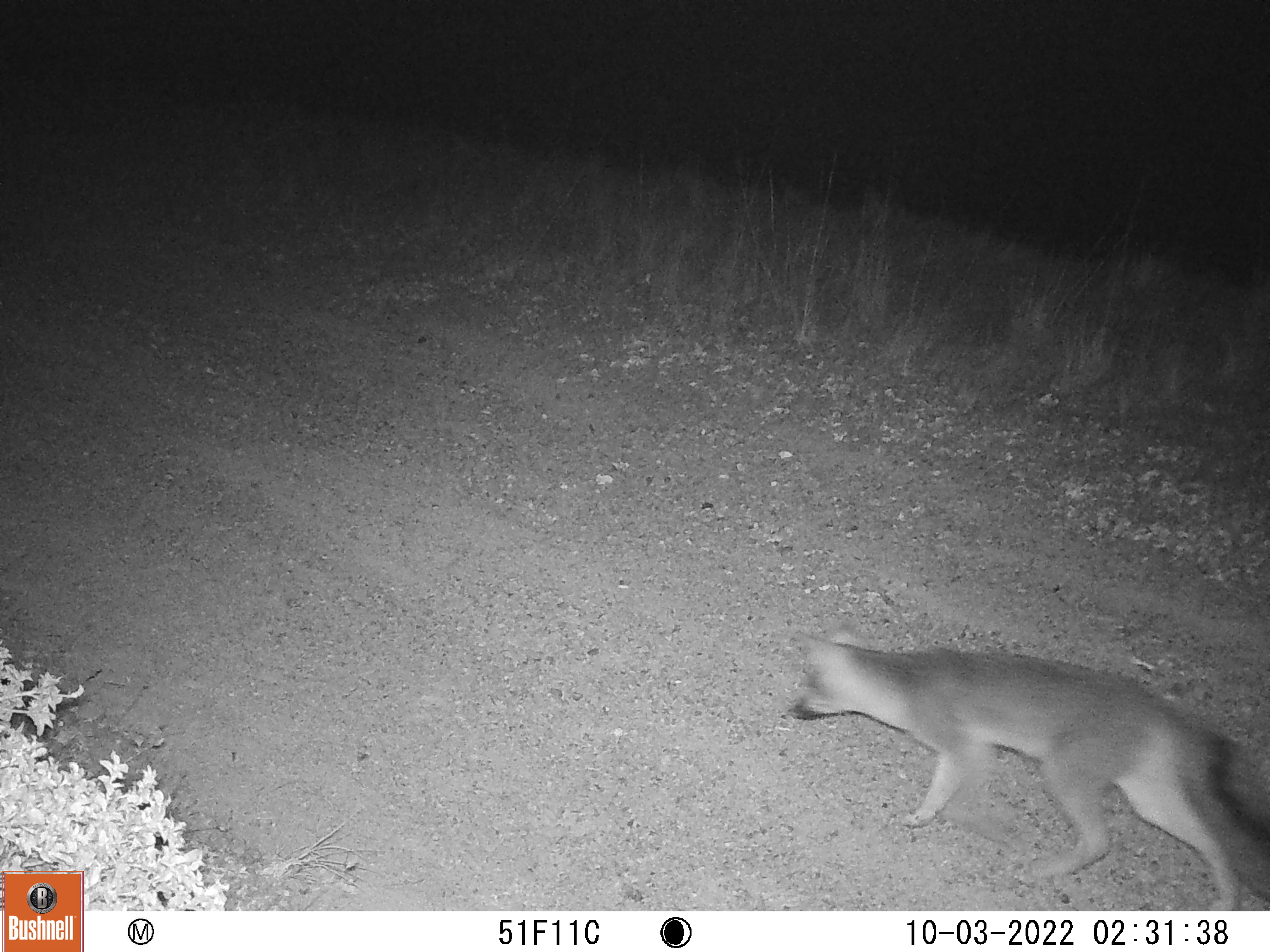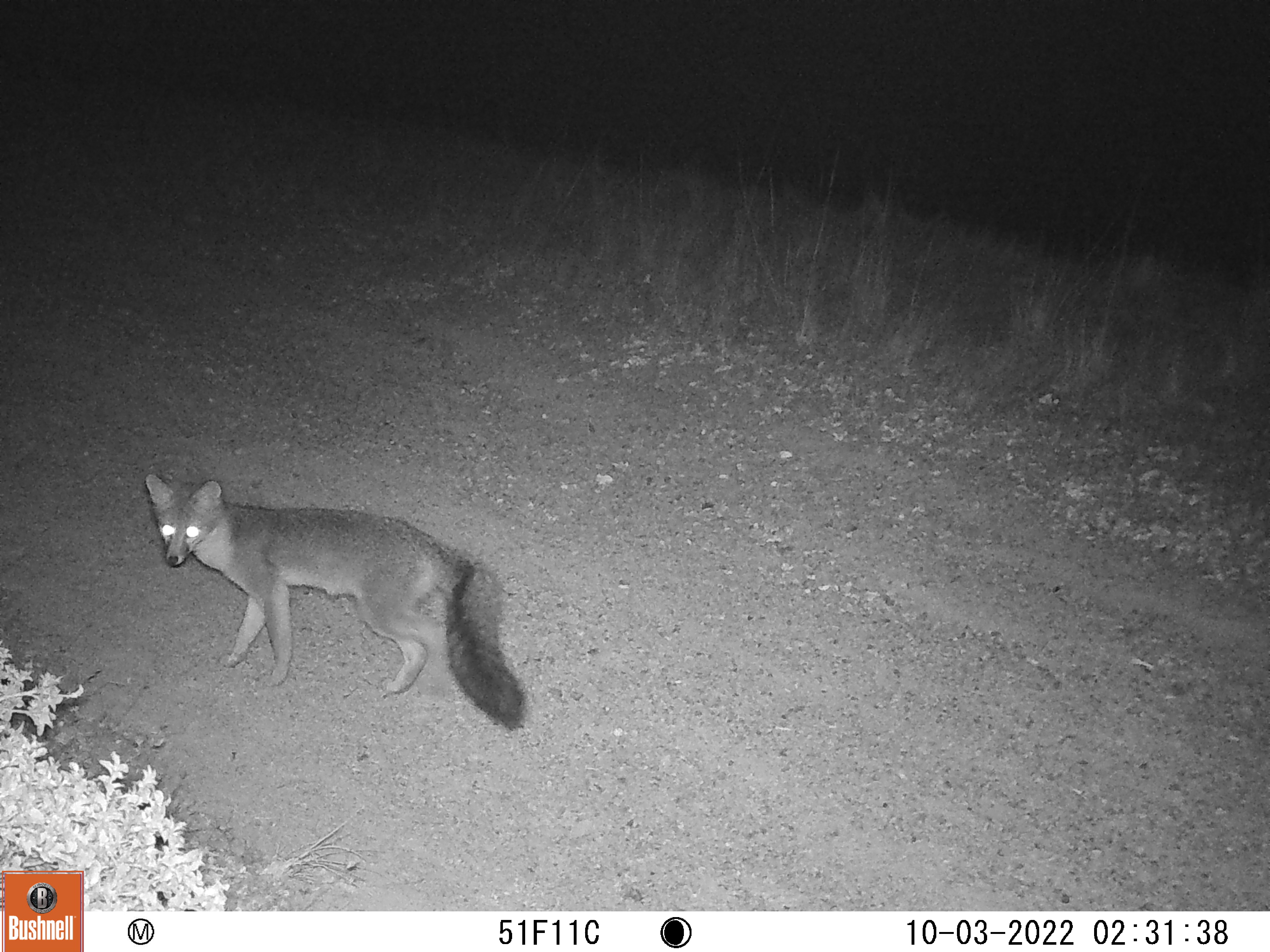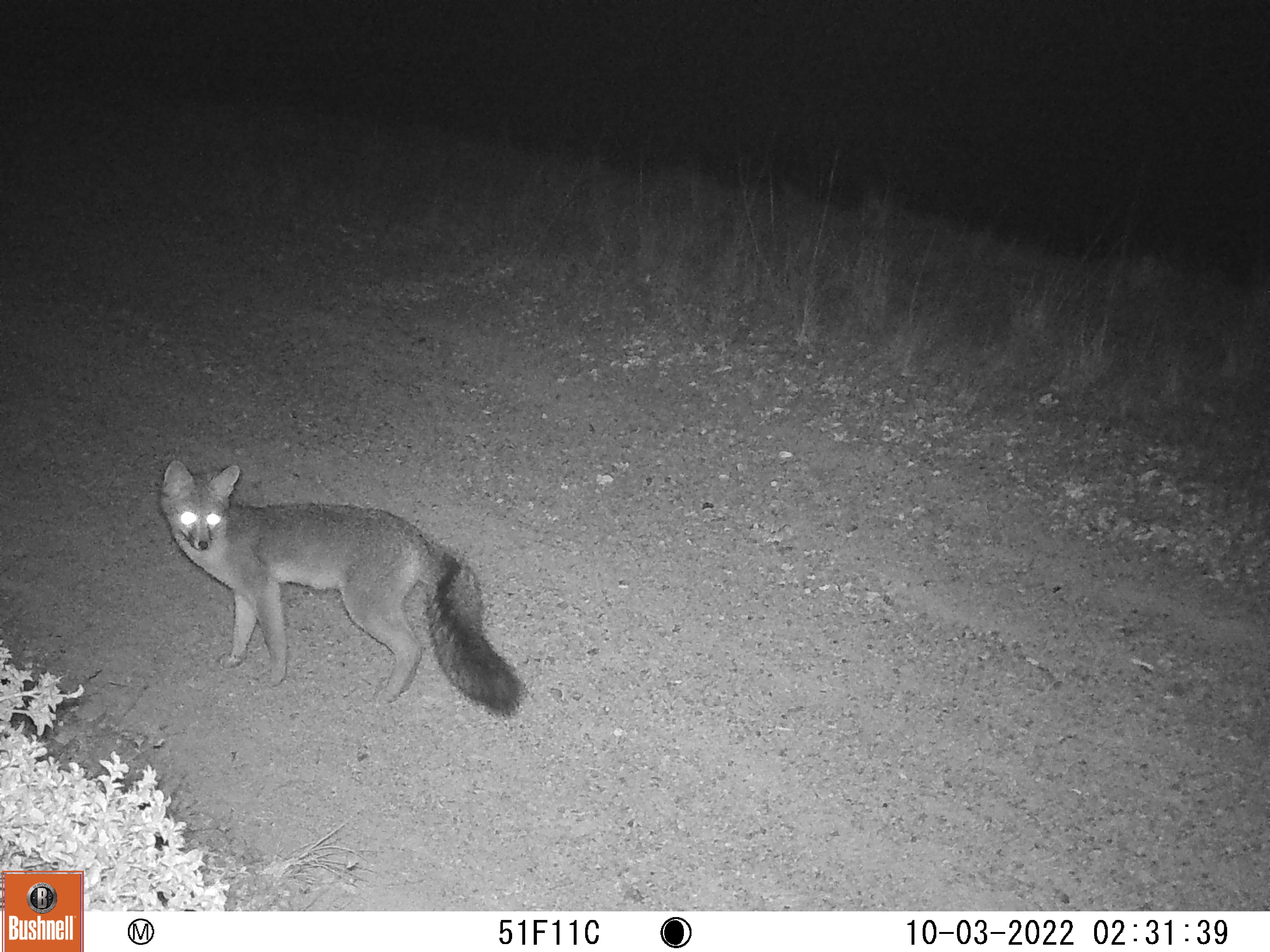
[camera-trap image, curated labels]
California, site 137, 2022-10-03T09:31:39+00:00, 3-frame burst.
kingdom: Animalia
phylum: Chordata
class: Mammalia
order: Carnivora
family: Canidae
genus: Urocyon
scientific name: Urocyon cinereoargenteus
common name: gray fox